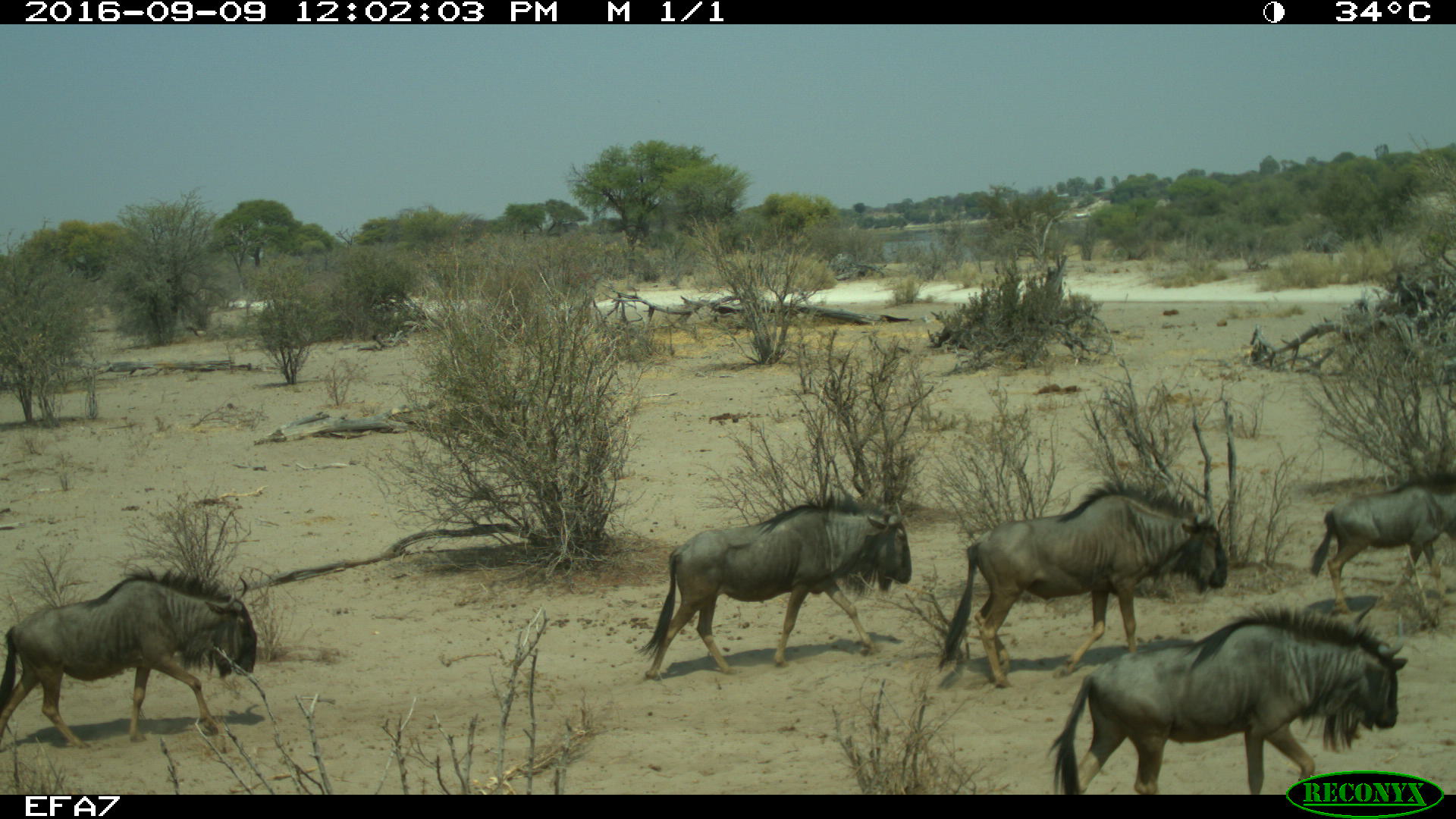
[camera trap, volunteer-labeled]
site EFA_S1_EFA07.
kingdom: Animalia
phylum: Chordata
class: Mammalia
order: Artiodactyla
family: Bovidae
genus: Connochaetes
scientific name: Connochaetes taurinus taurinus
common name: blue wildebeest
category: wildebeestblue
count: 5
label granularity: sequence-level